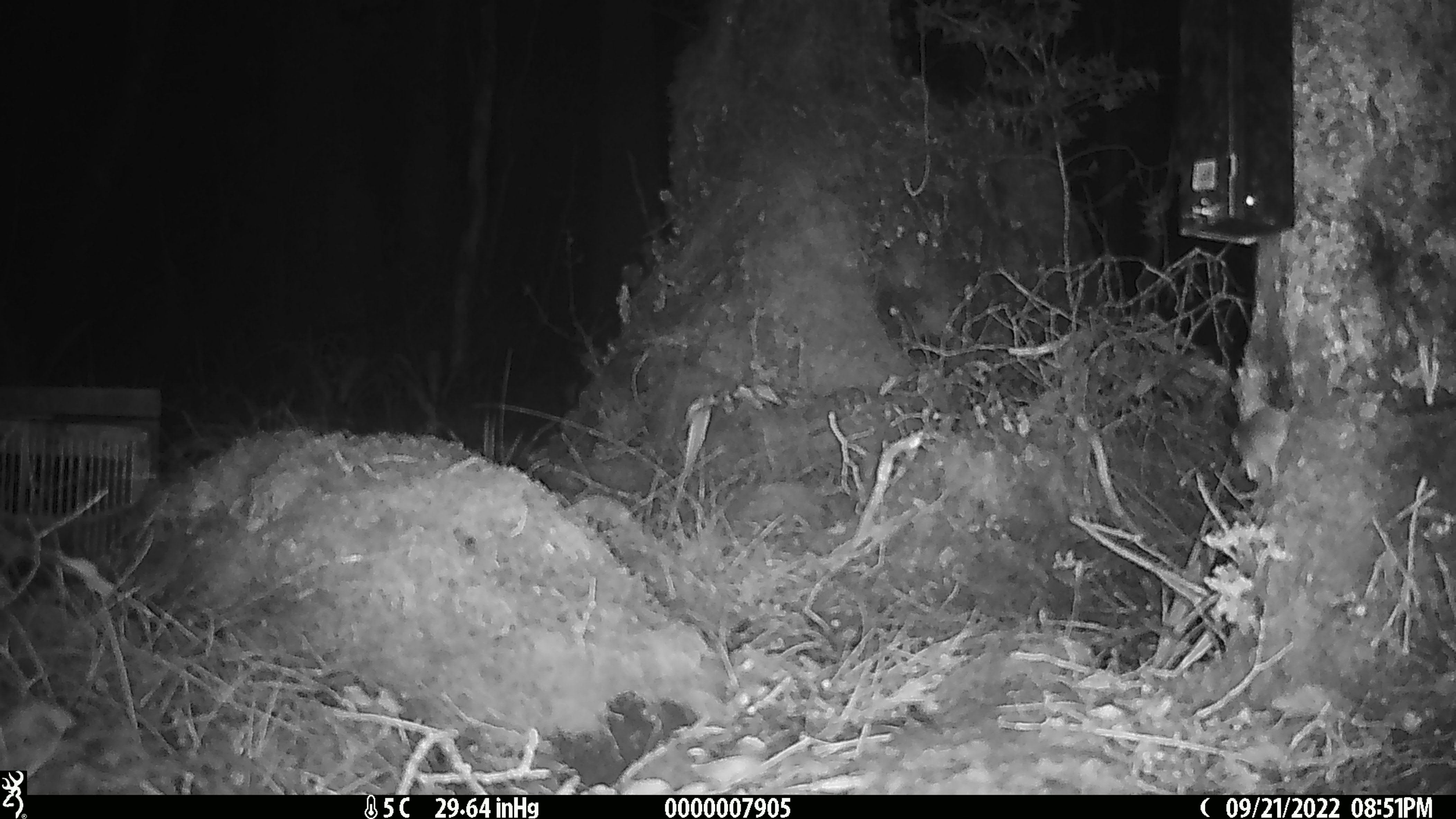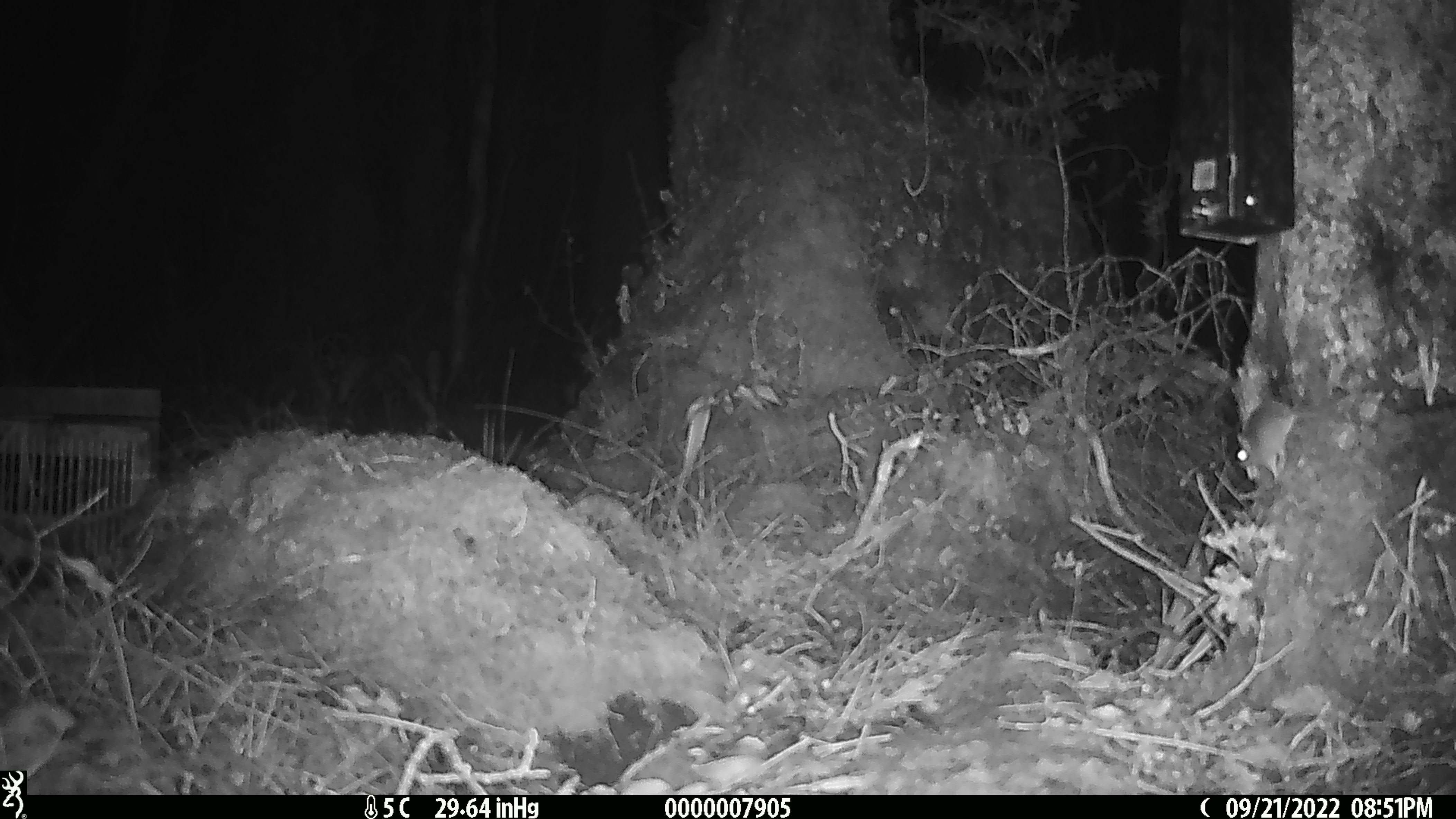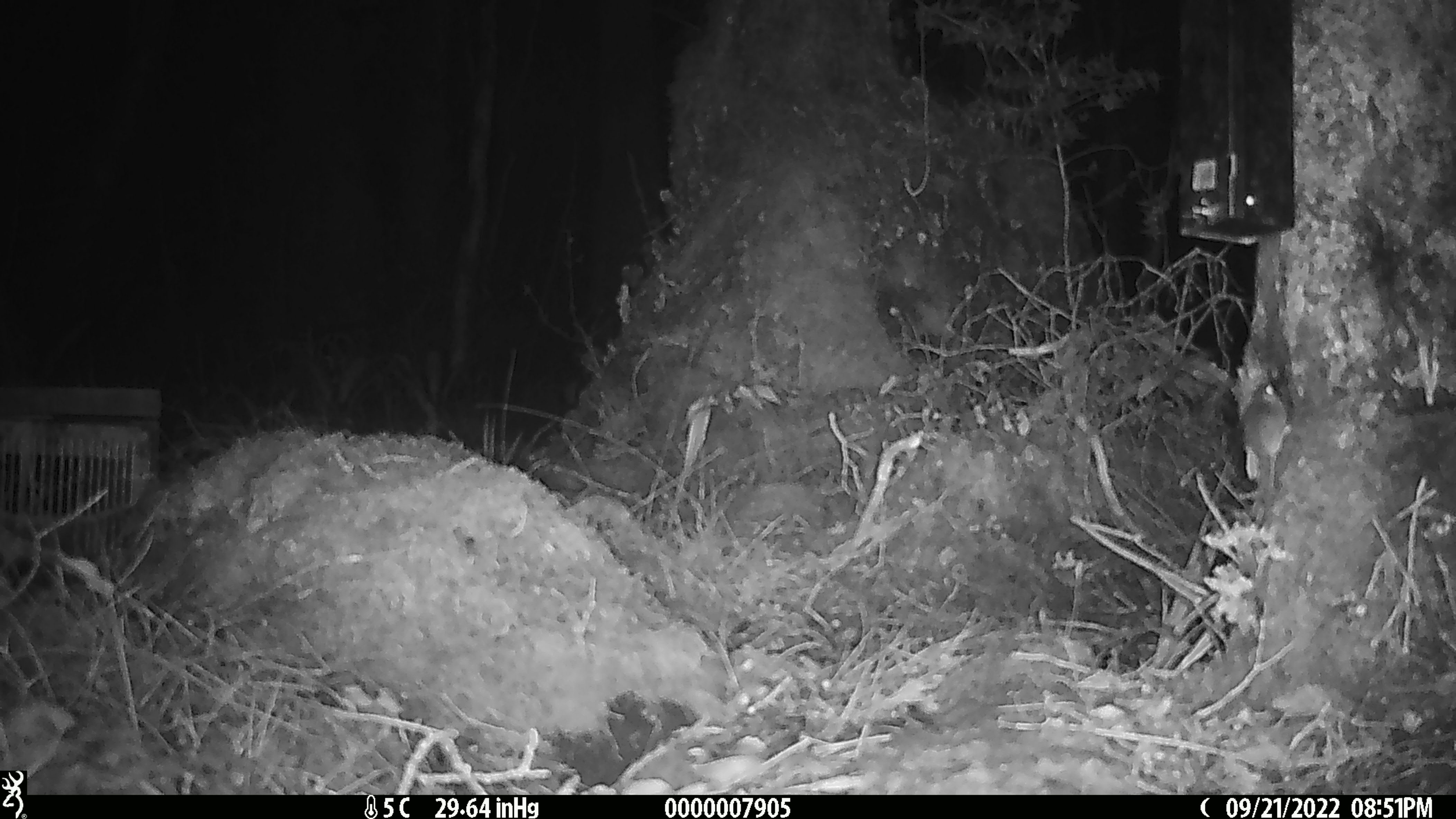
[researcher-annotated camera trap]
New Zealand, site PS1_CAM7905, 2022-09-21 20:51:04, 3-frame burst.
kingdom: Animalia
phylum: Chordata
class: Mammalia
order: Rodentia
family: Muridae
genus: Mus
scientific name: Mus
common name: mouse